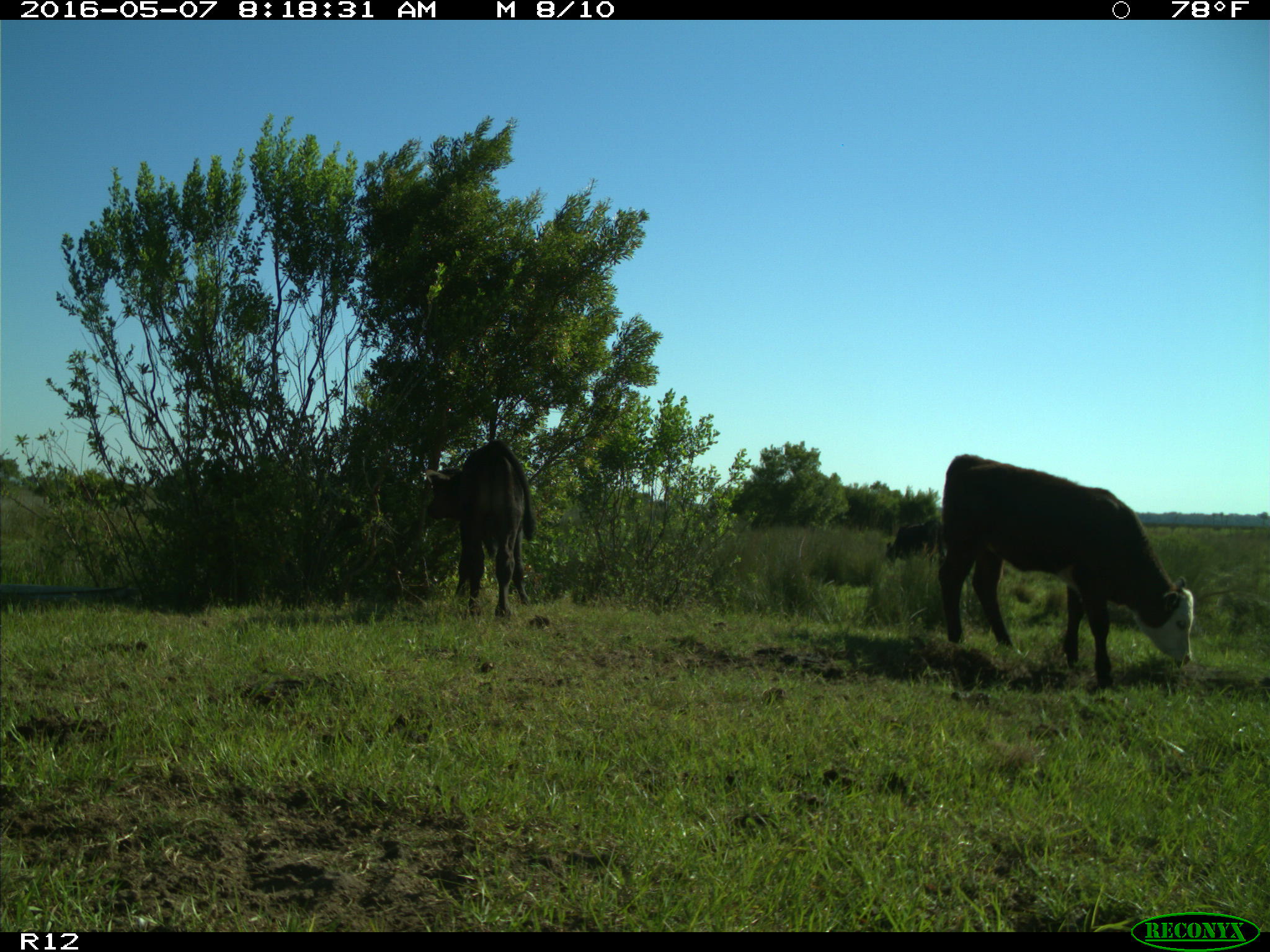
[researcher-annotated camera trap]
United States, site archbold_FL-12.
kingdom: Animalia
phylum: Chordata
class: Mammalia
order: Artiodactyla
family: Bovidae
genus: Bos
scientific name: Bos taurus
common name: domestic cow